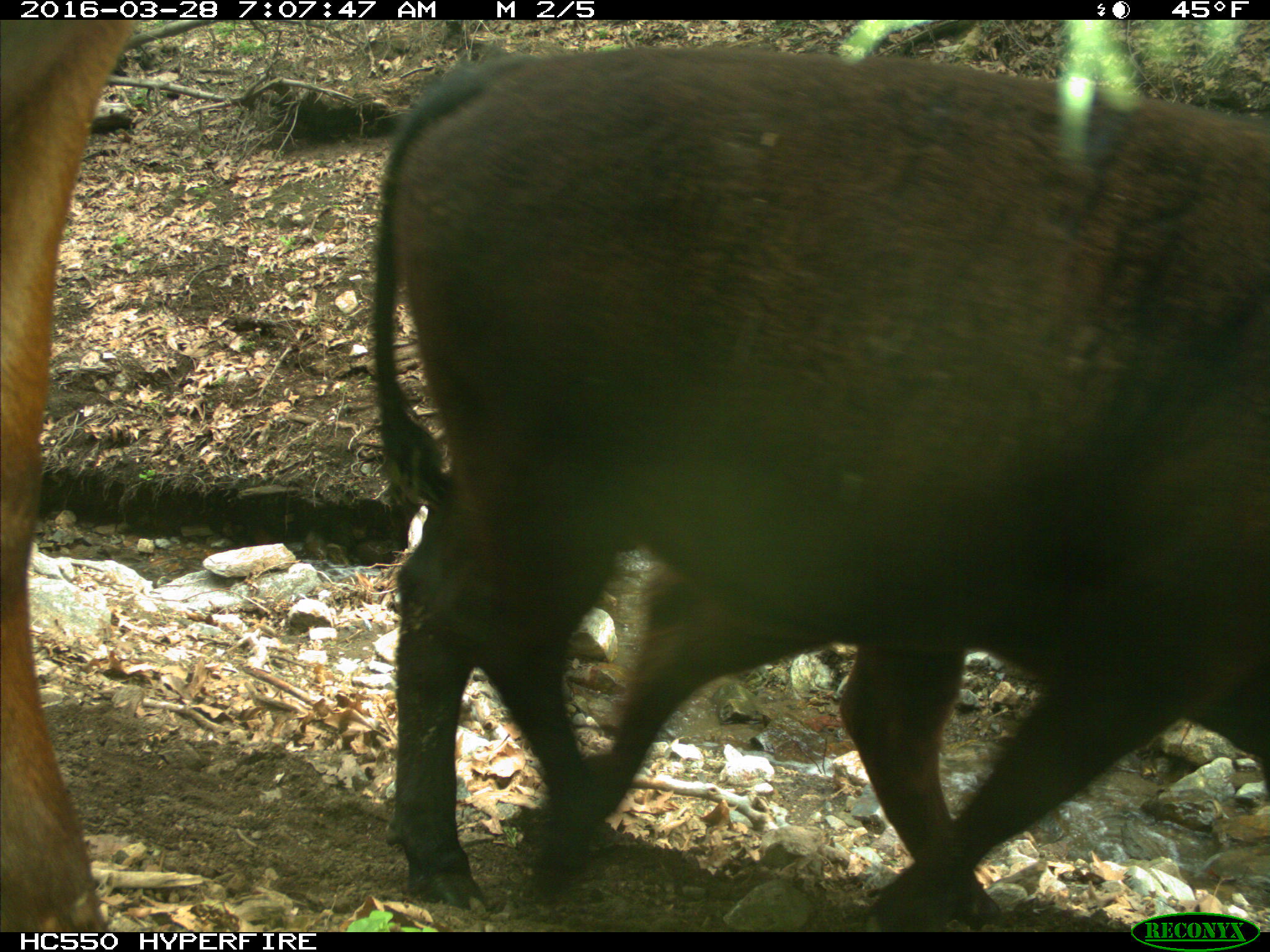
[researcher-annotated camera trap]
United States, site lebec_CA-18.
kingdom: Animalia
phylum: Chordata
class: Mammalia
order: Artiodactyla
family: Bovidae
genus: Bos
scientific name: Bos taurus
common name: domestic cow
Bos taurus (domestic cow).